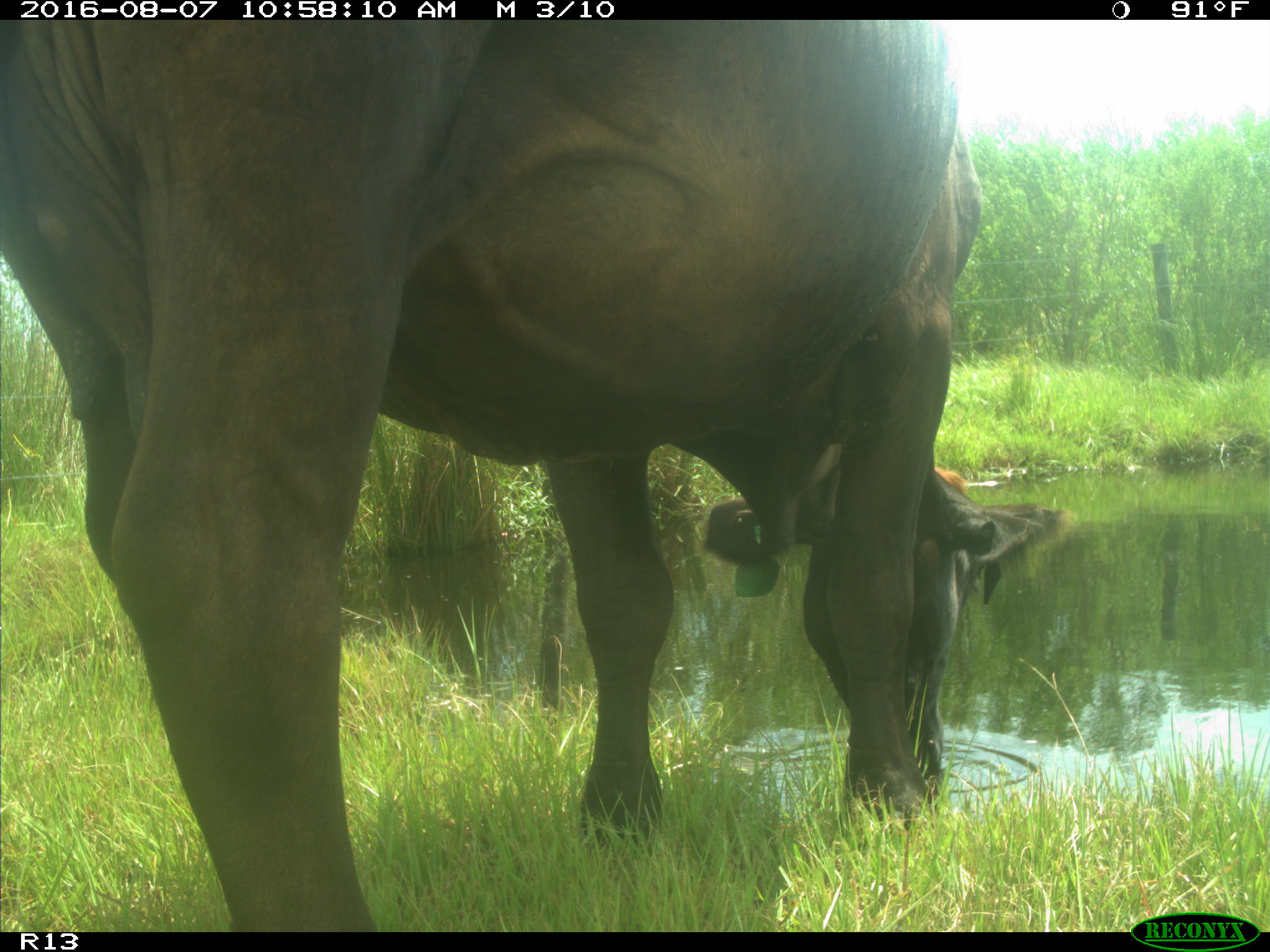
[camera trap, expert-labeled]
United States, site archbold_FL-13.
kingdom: Animalia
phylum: Chordata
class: Mammalia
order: Artiodactyla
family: Bovidae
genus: Bos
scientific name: Bos taurus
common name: domestic cow